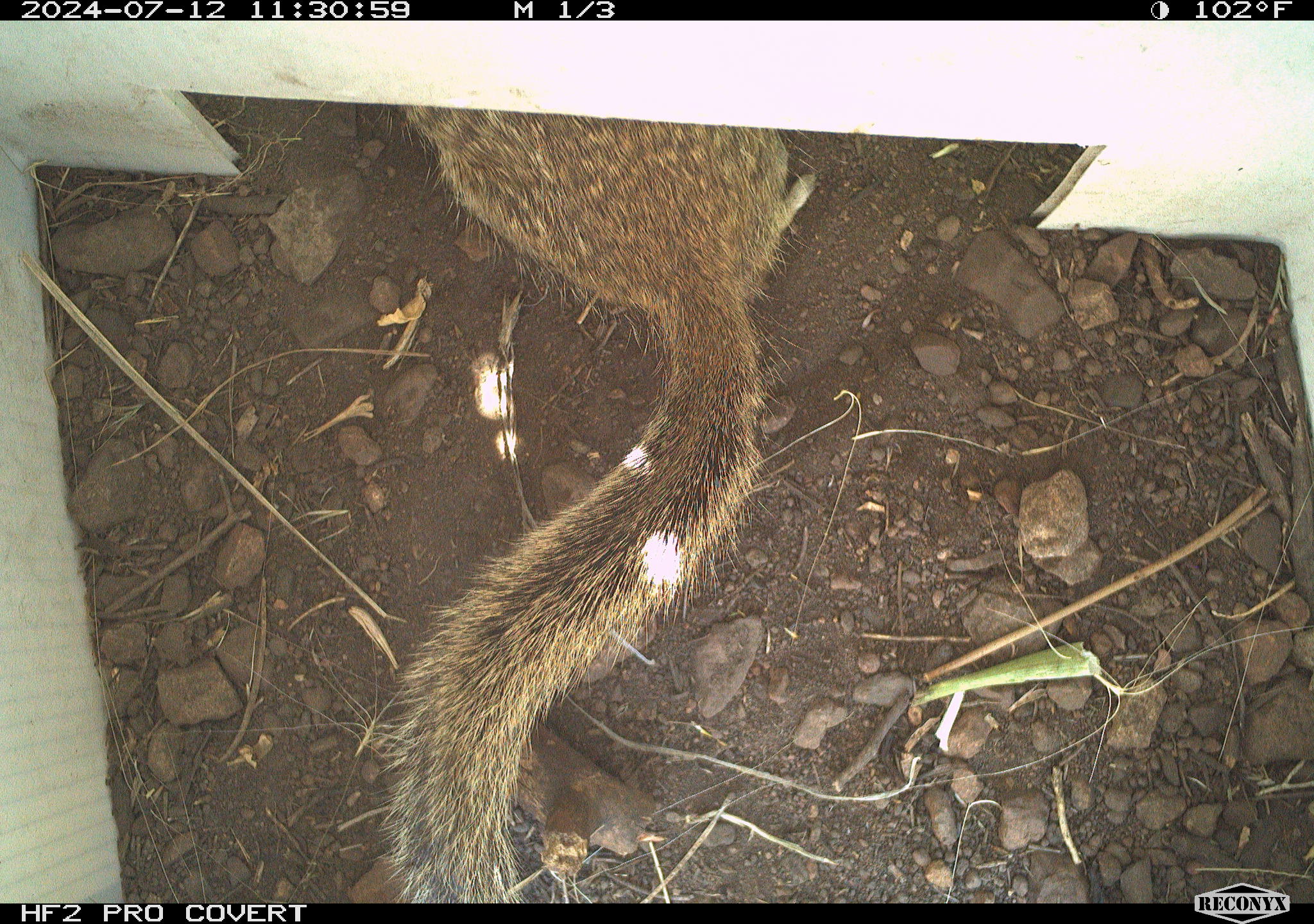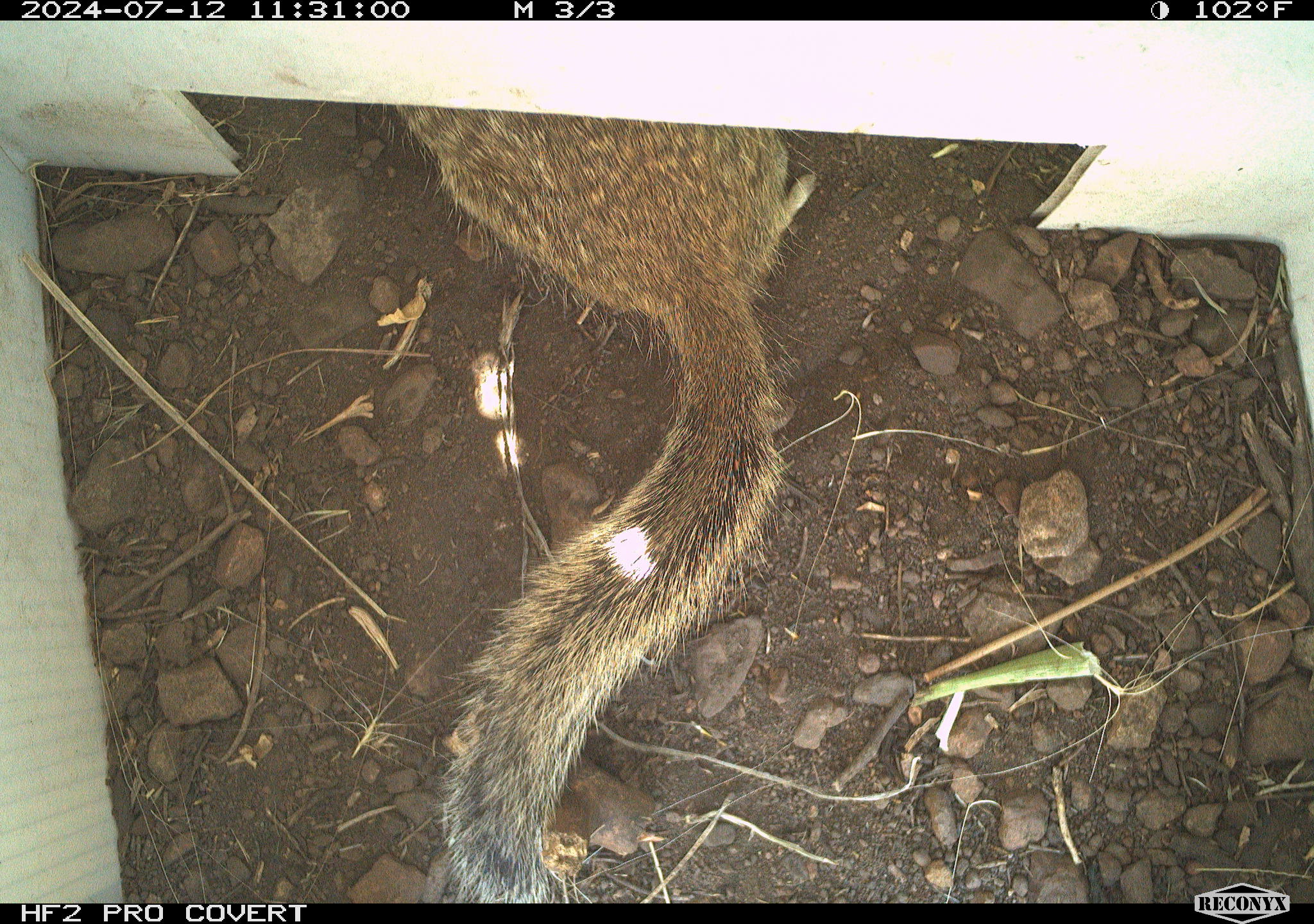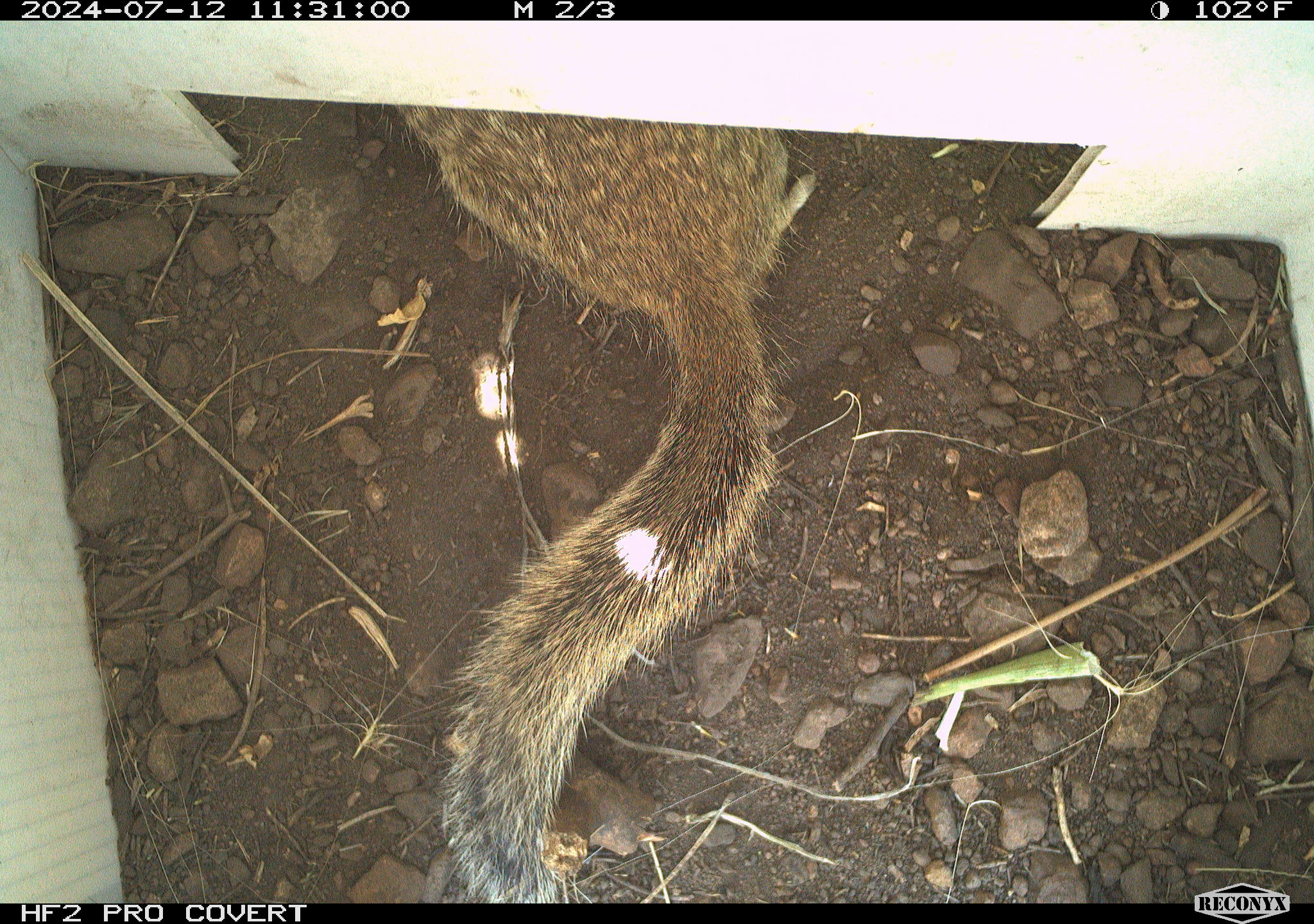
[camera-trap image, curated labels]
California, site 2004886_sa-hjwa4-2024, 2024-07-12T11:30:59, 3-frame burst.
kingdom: Animalia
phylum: Chordata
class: Mammalia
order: Rodentia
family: Sciuridae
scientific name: Sciuridae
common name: squirrels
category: sciuridae family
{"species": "sciuridae family (squirrels) (Sciuridae)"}